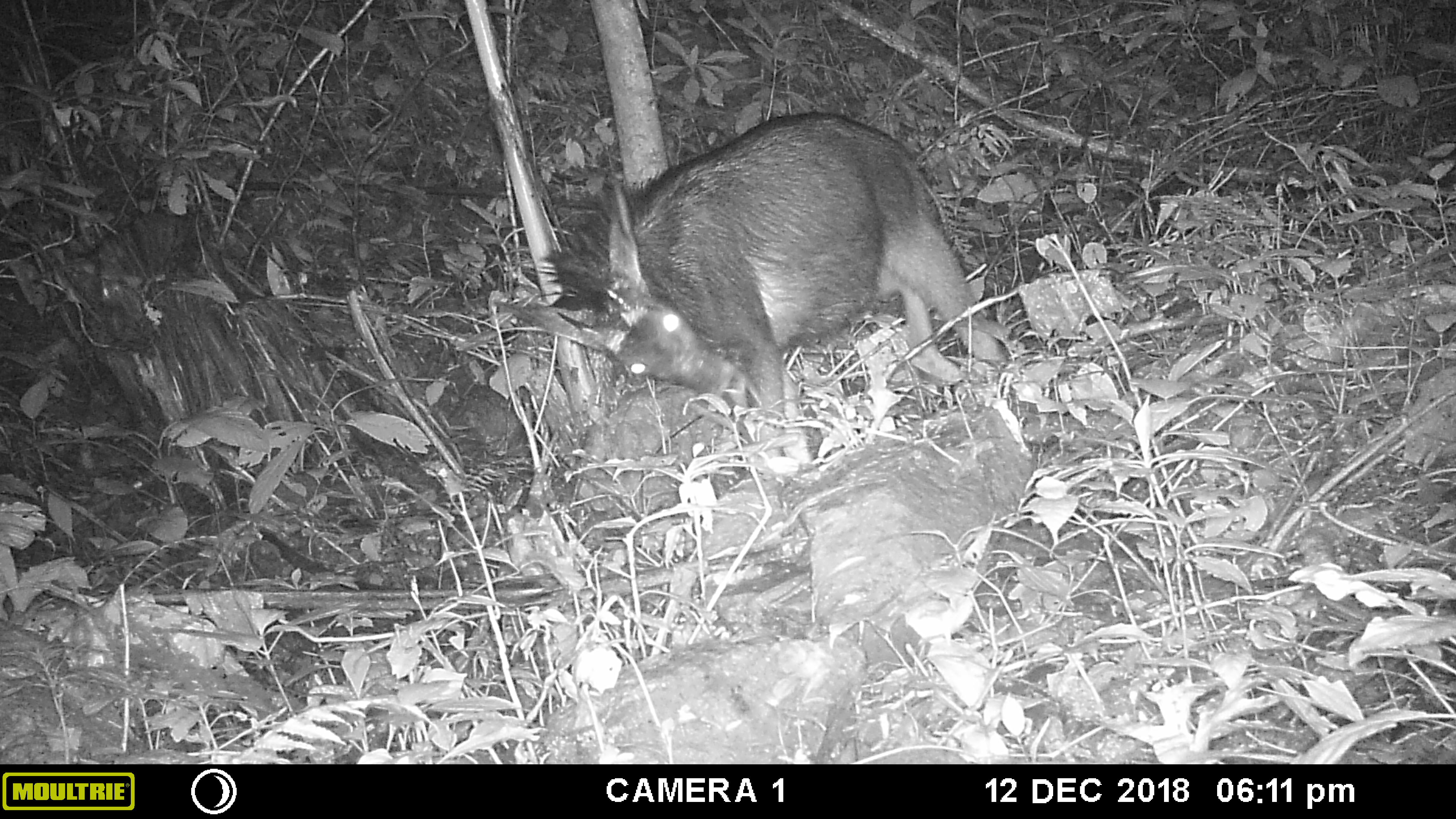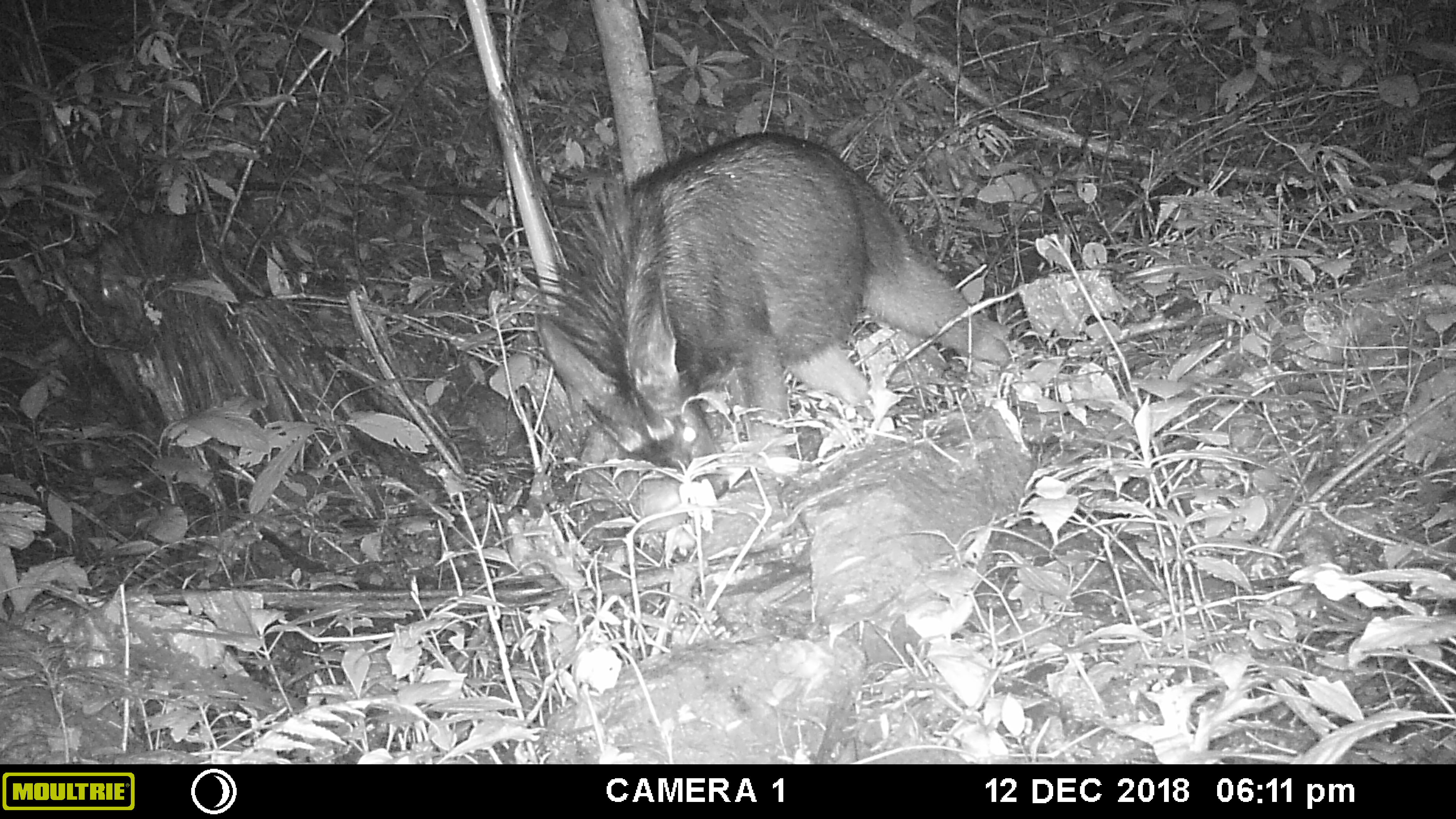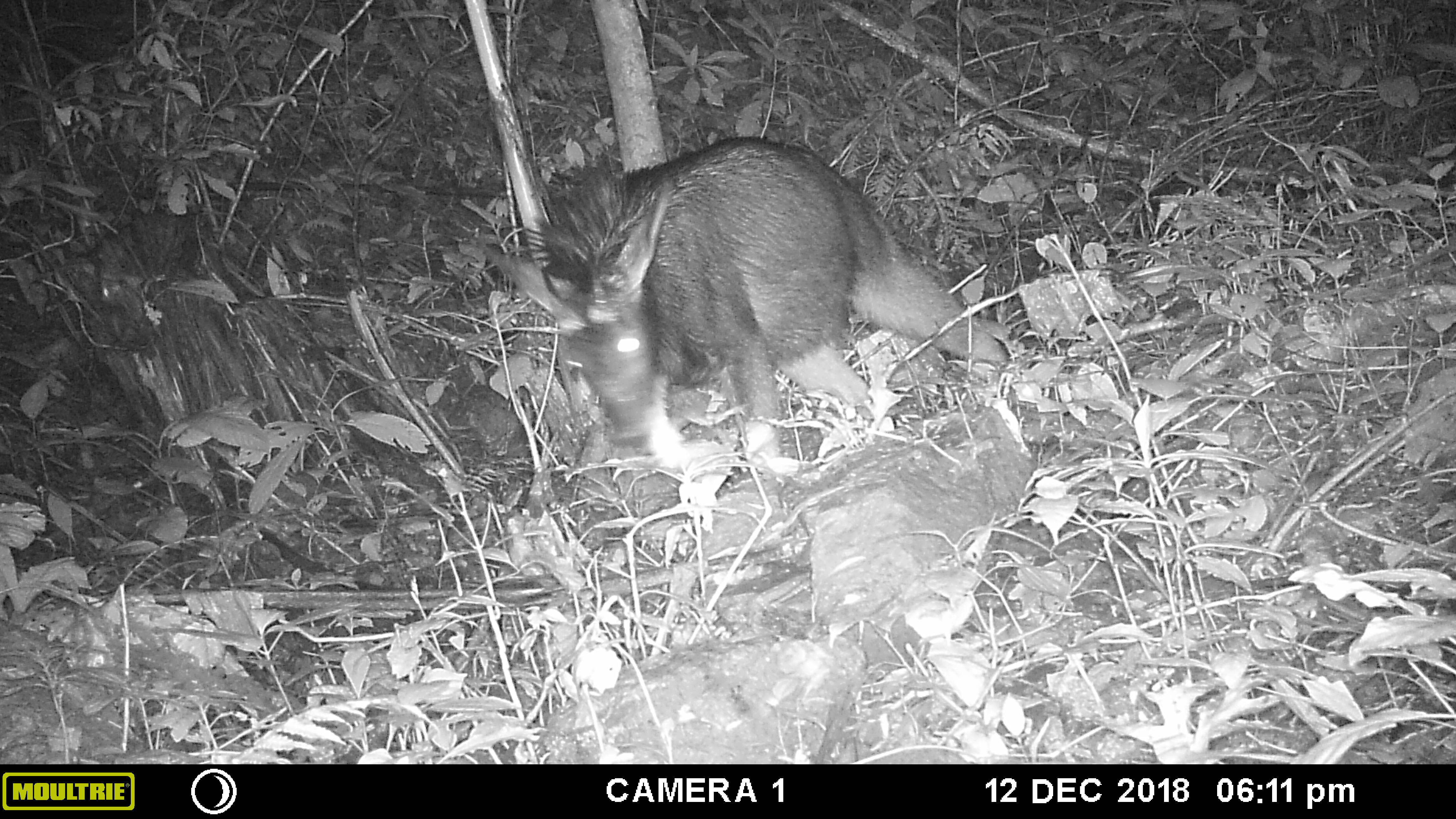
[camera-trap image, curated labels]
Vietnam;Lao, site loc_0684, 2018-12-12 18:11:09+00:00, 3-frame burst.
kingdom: Animalia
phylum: Chordata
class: Mammalia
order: Artiodactyla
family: Bovidae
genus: Capricornis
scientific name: Capricornis sumatraensis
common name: chinese serow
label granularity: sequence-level